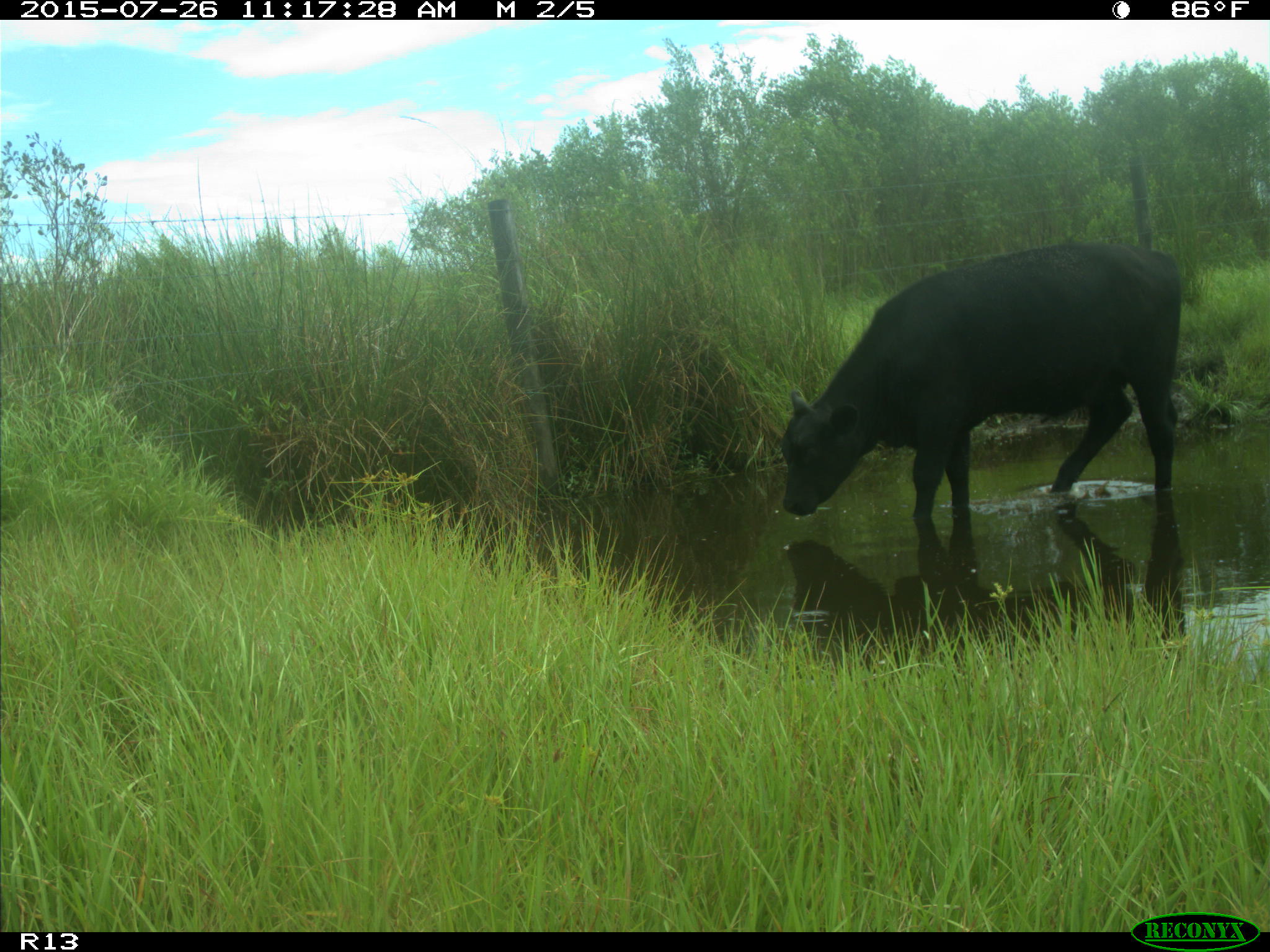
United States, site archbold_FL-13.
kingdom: Animalia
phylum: Chordata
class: Mammalia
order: Artiodactyla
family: Bovidae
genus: Bos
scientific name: Bos taurus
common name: domestic cow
Bos taurus (domestic cow).